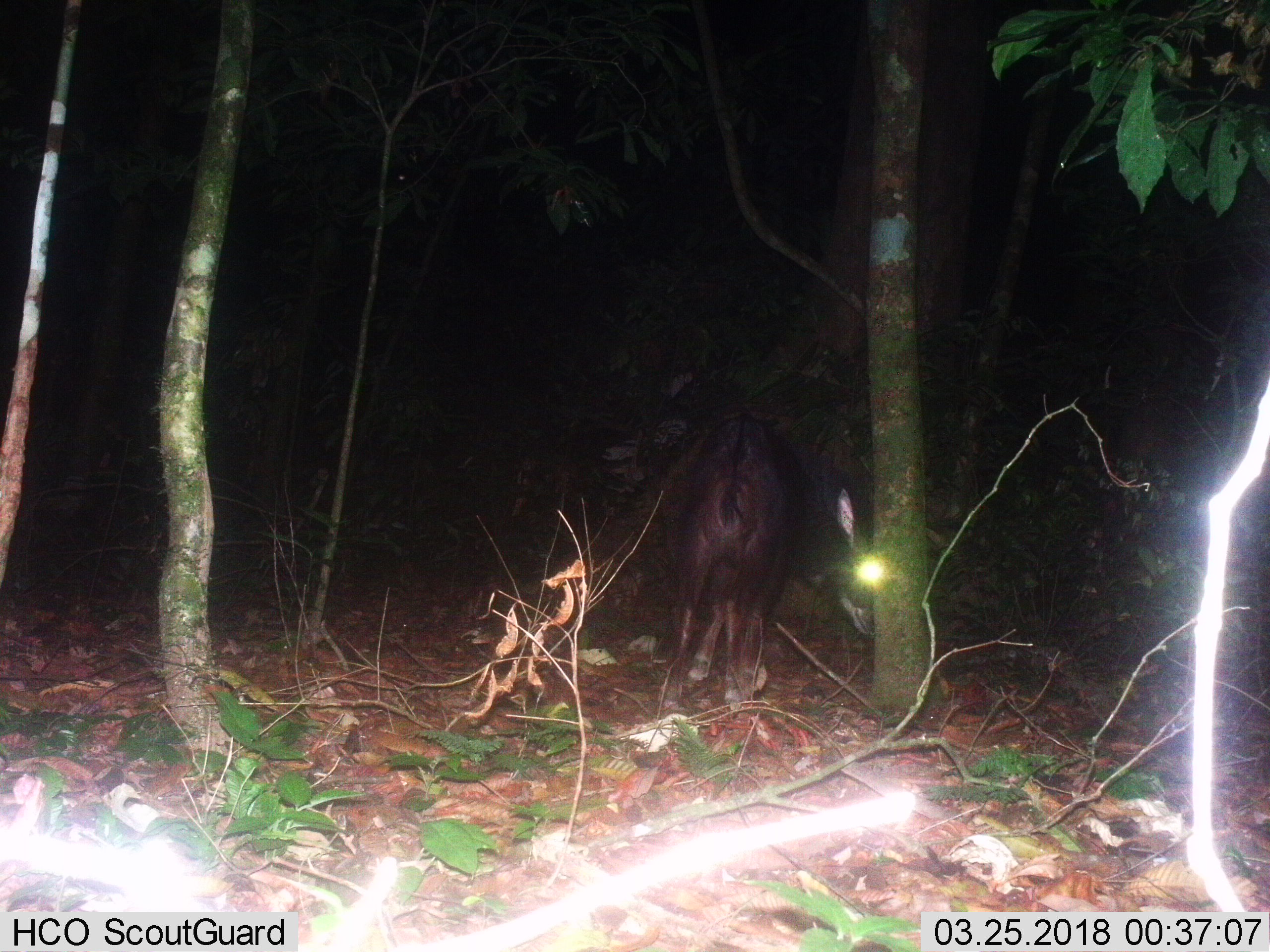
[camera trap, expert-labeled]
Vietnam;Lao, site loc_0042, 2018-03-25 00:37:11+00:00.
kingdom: Animalia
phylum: Chordata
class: Mammalia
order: Artiodactyla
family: Bovidae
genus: Capricornis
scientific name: Capricornis sumatraensis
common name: chinese serow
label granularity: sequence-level